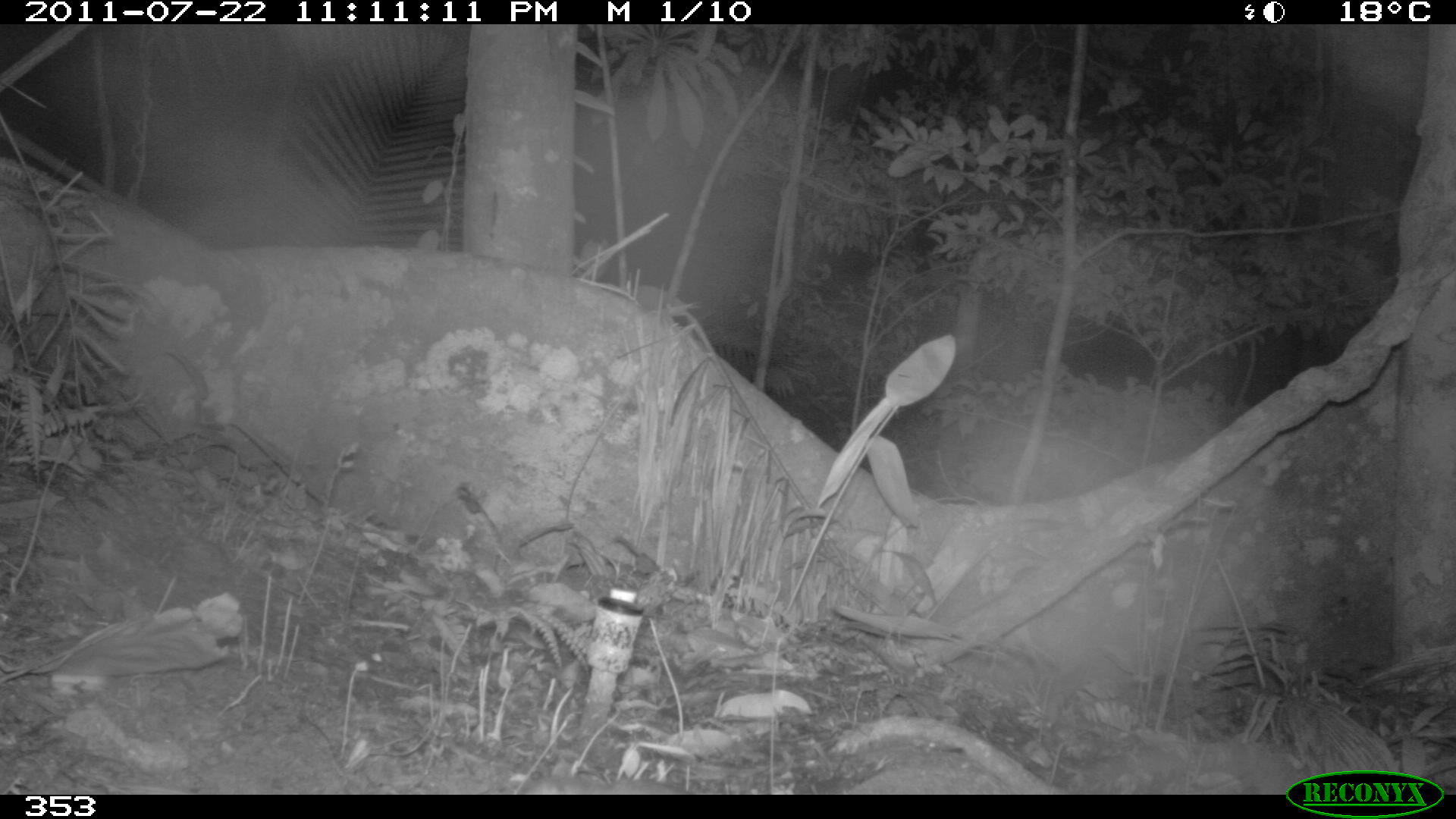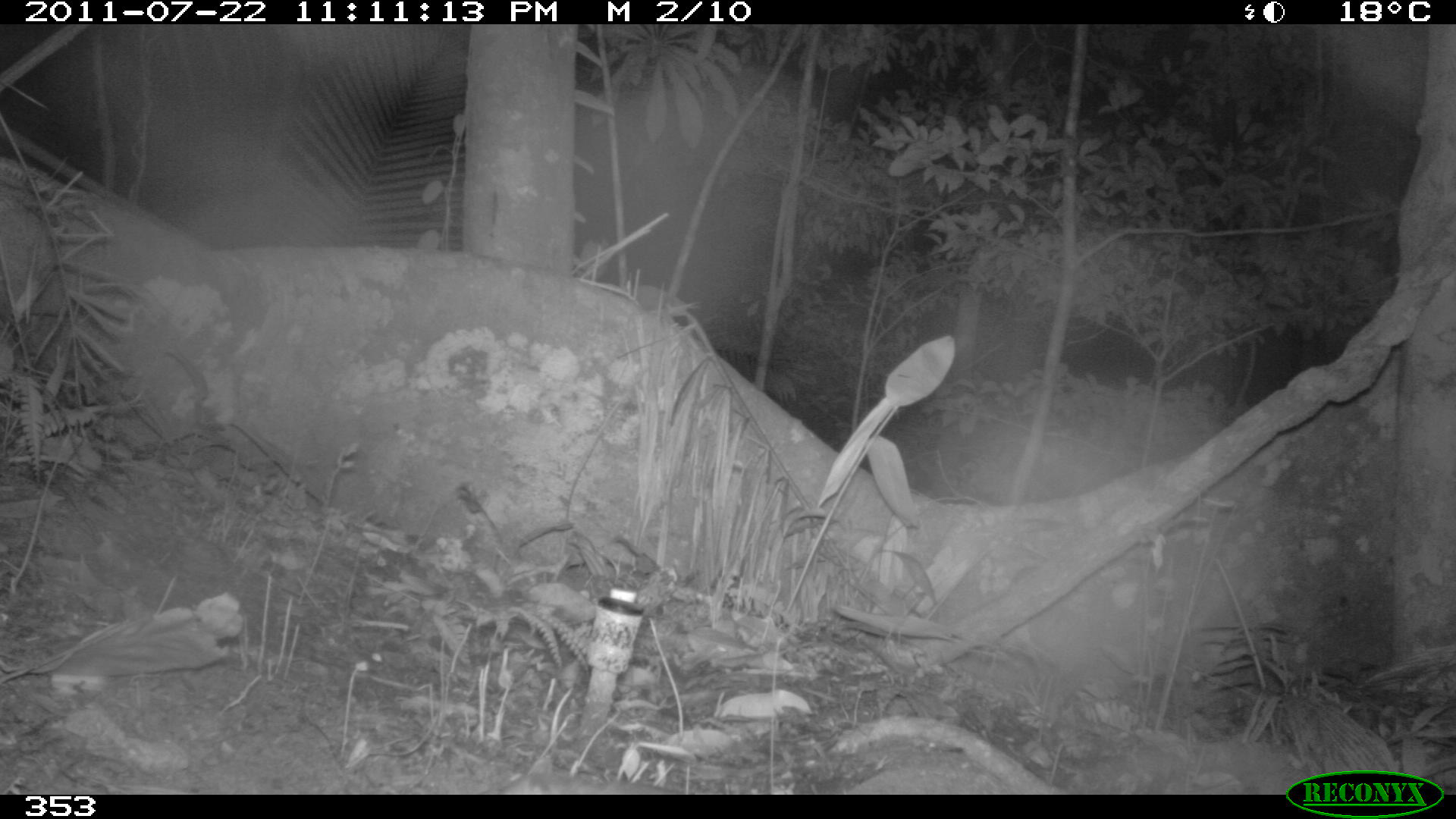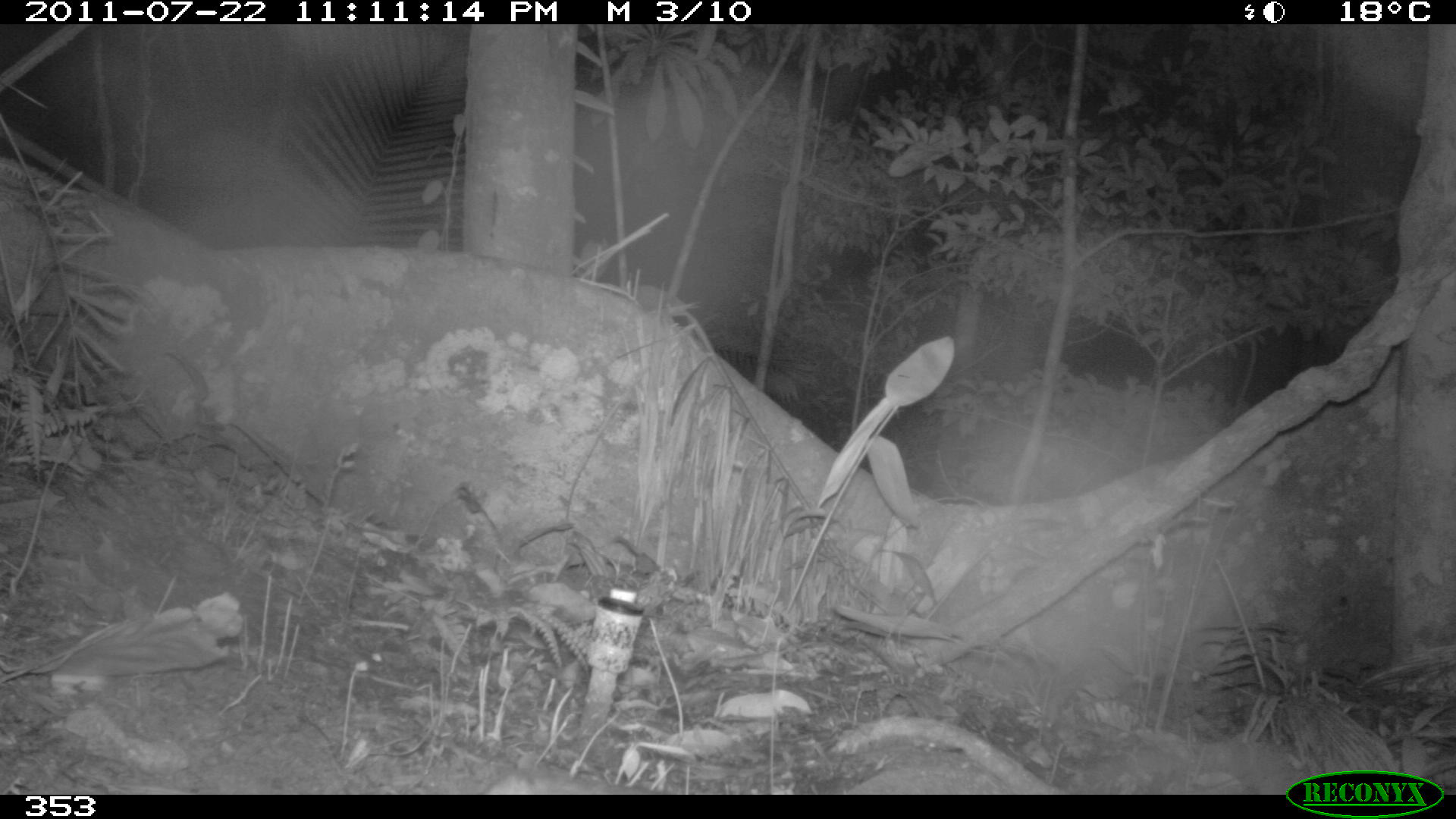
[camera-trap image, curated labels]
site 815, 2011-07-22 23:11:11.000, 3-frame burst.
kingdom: Animalia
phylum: Chordata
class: Mammalia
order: Rodentia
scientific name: Rodentia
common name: rodents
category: unknown rodent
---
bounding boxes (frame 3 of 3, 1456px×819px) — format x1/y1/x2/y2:
unknown rodent: 482/766/653/795